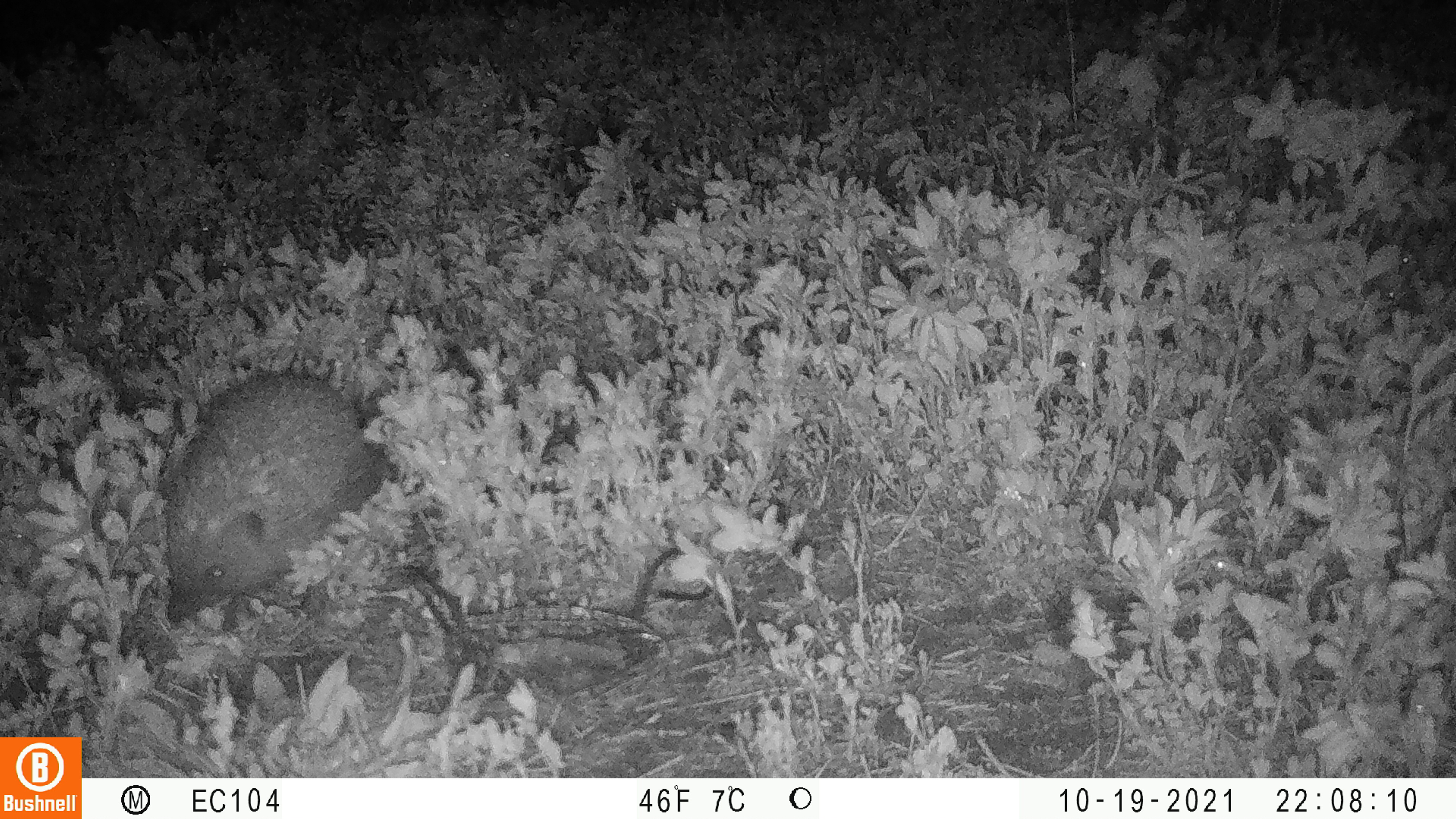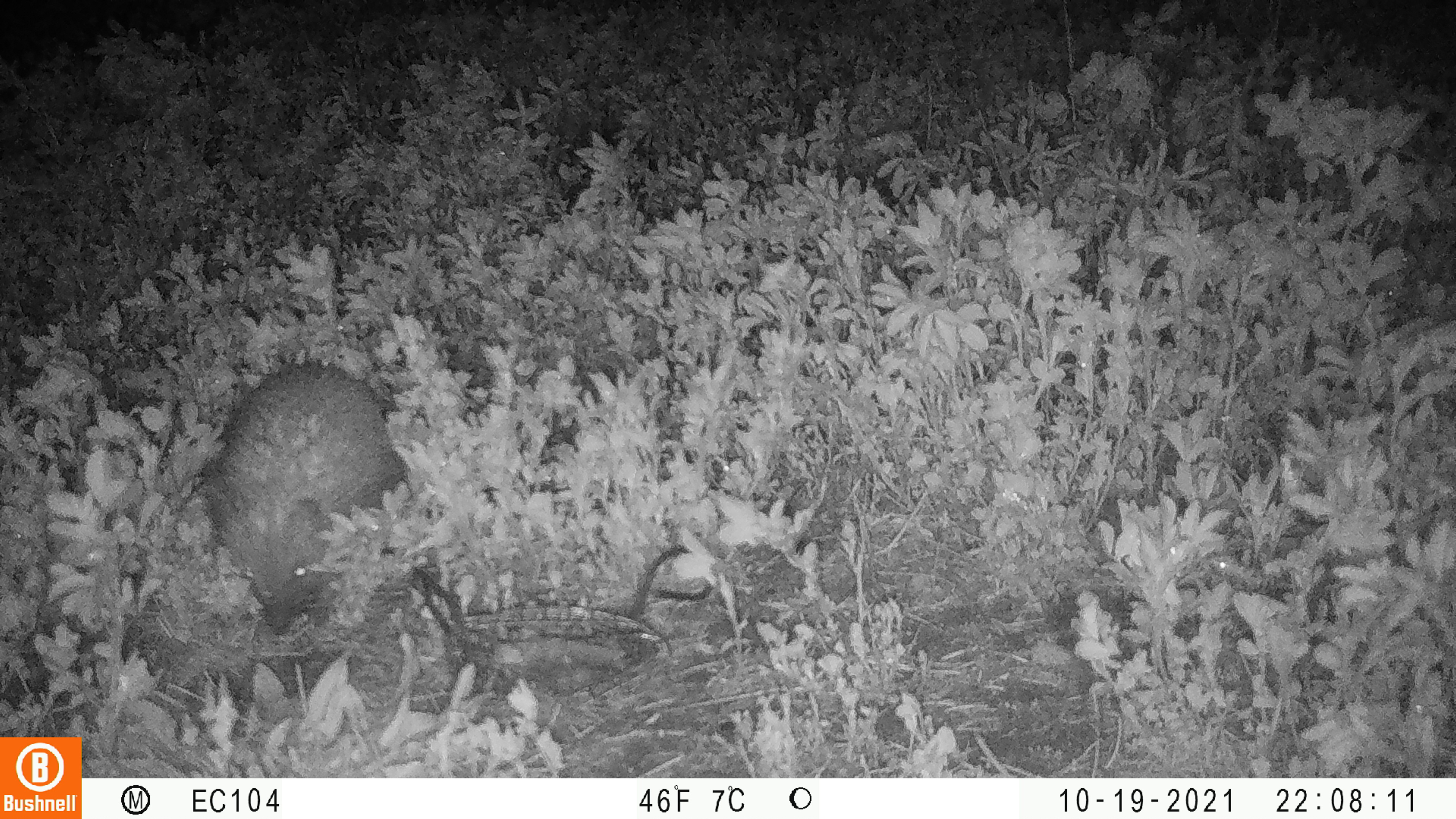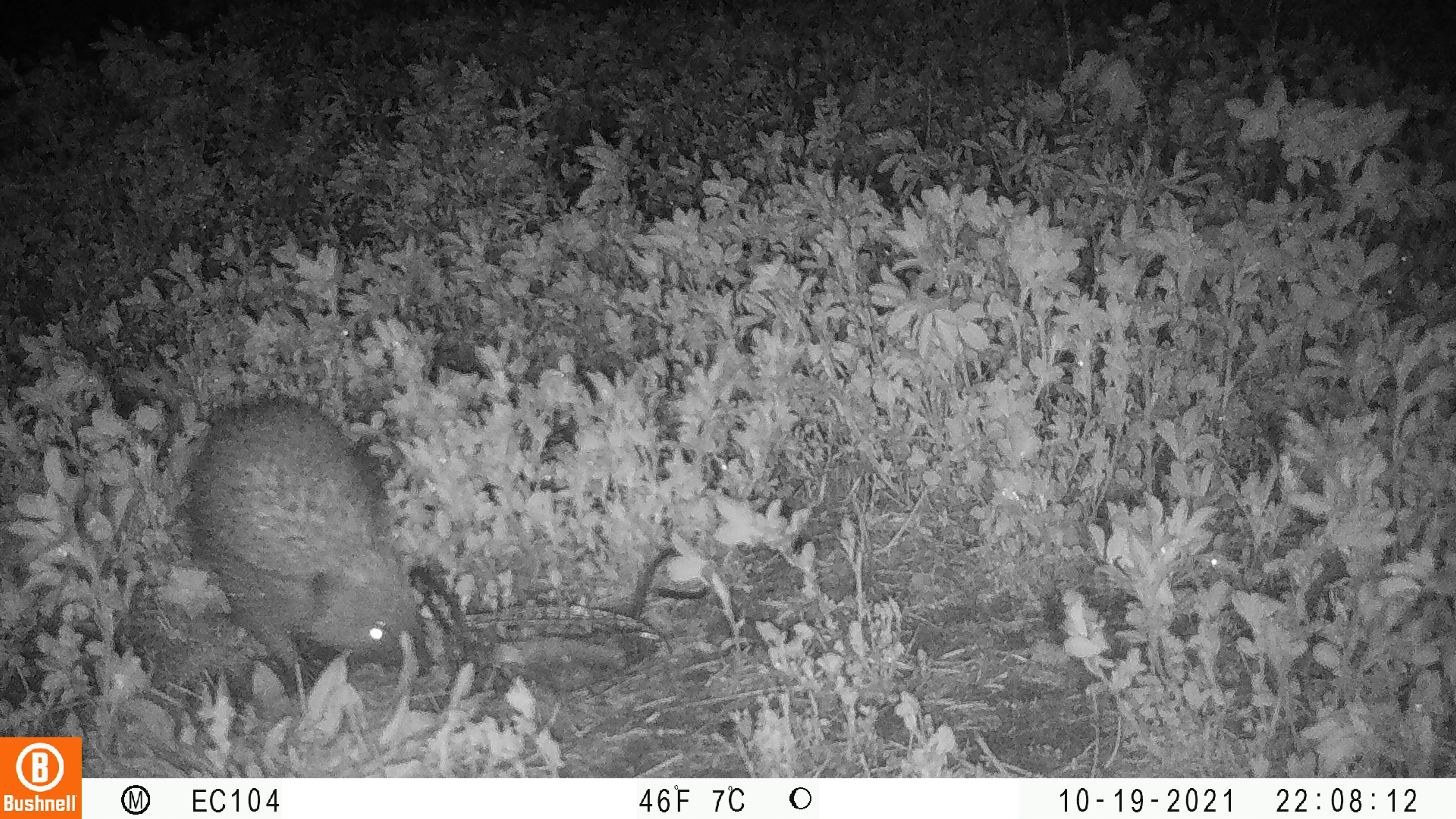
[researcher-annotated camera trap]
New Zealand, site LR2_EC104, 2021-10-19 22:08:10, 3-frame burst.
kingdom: Animalia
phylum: Chordata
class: Mammalia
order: Eulipotyphla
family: Erinaceidae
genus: Erinaceus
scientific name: Erinaceus europaeus europaeus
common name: european hedgehog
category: hedgehog